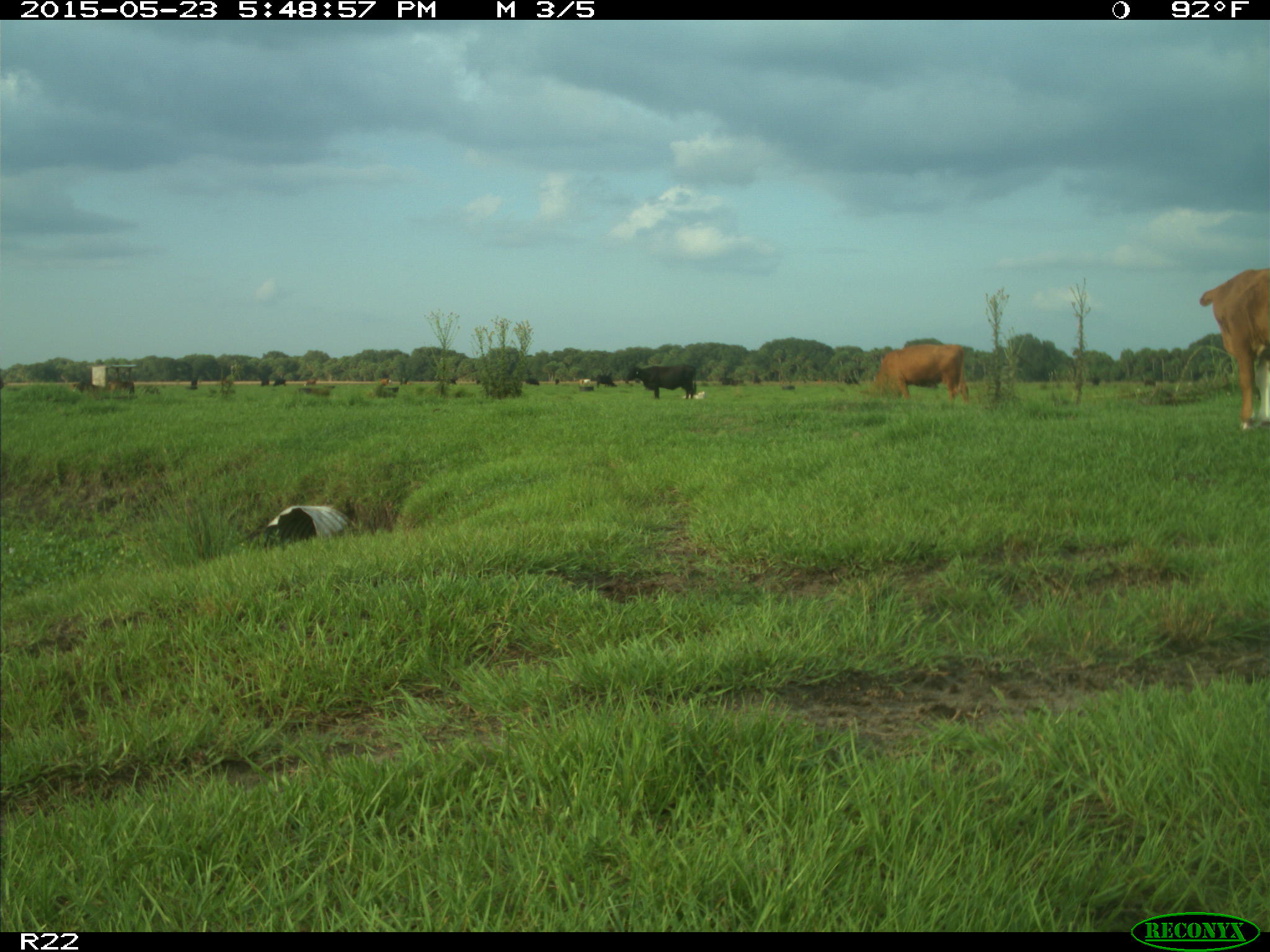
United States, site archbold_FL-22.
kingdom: Animalia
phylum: Chordata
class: Mammalia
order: Artiodactyla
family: Bovidae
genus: Bos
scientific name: Bos taurus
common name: domestic cow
Bos taurus (domestic cow).